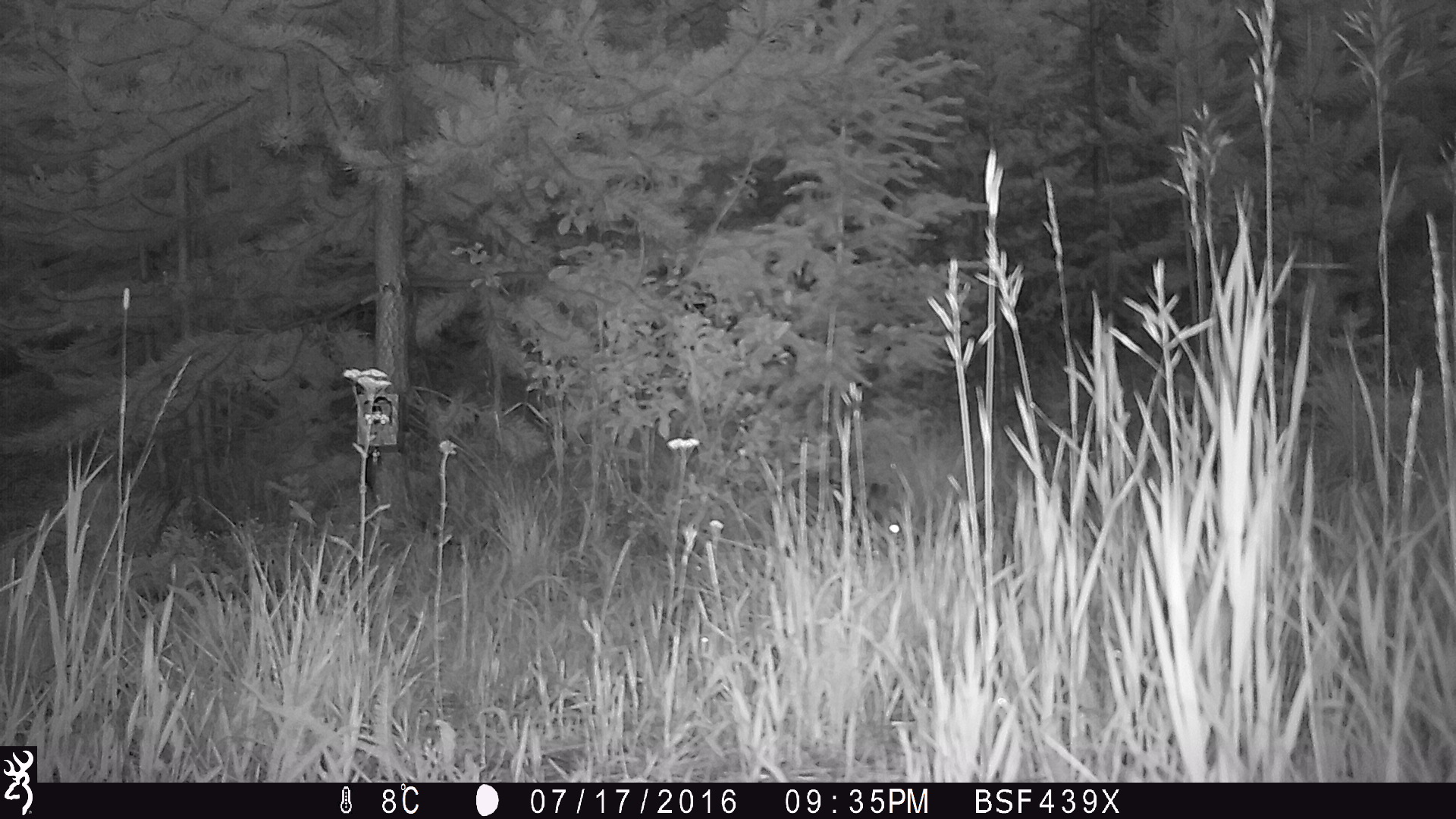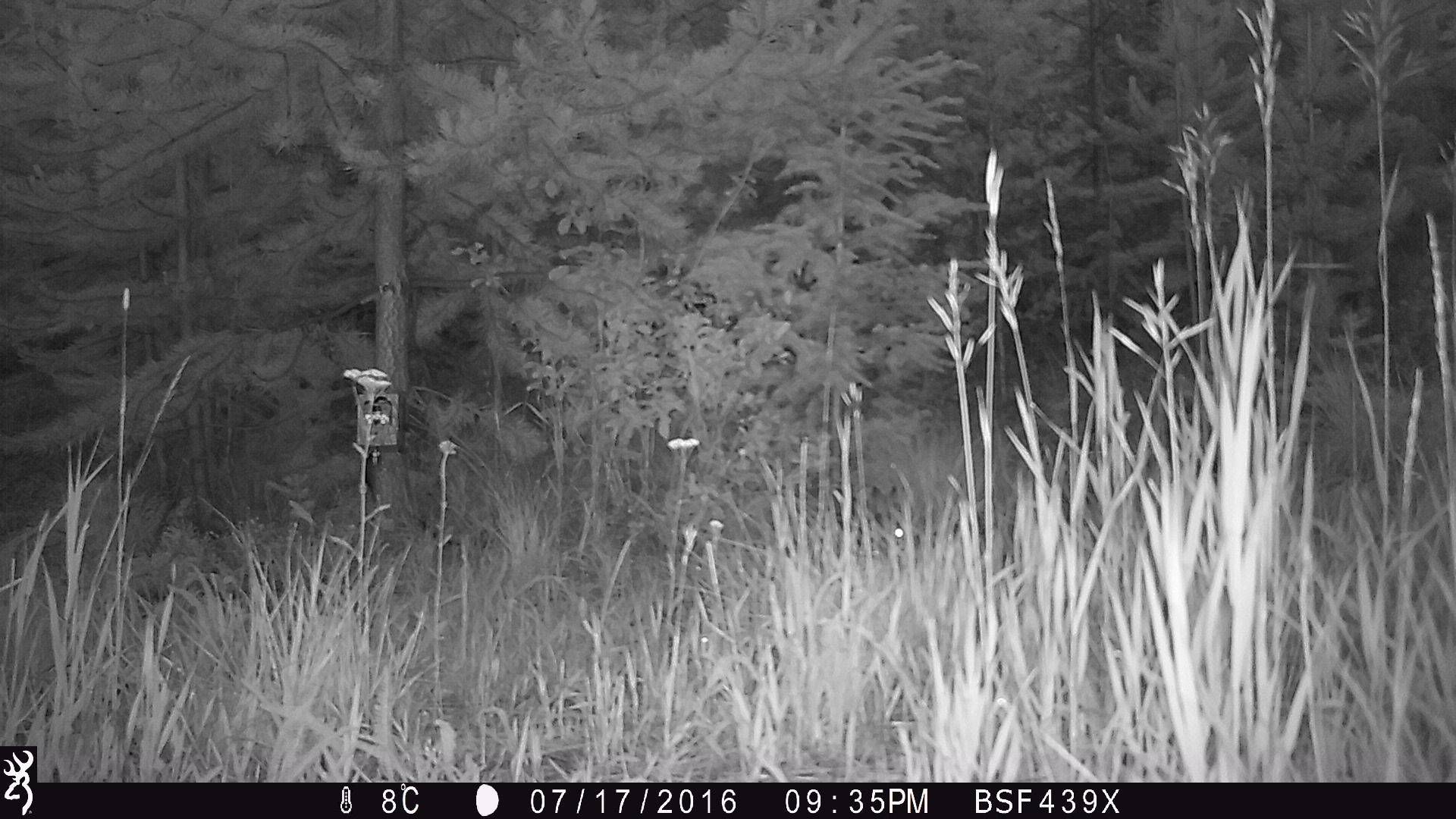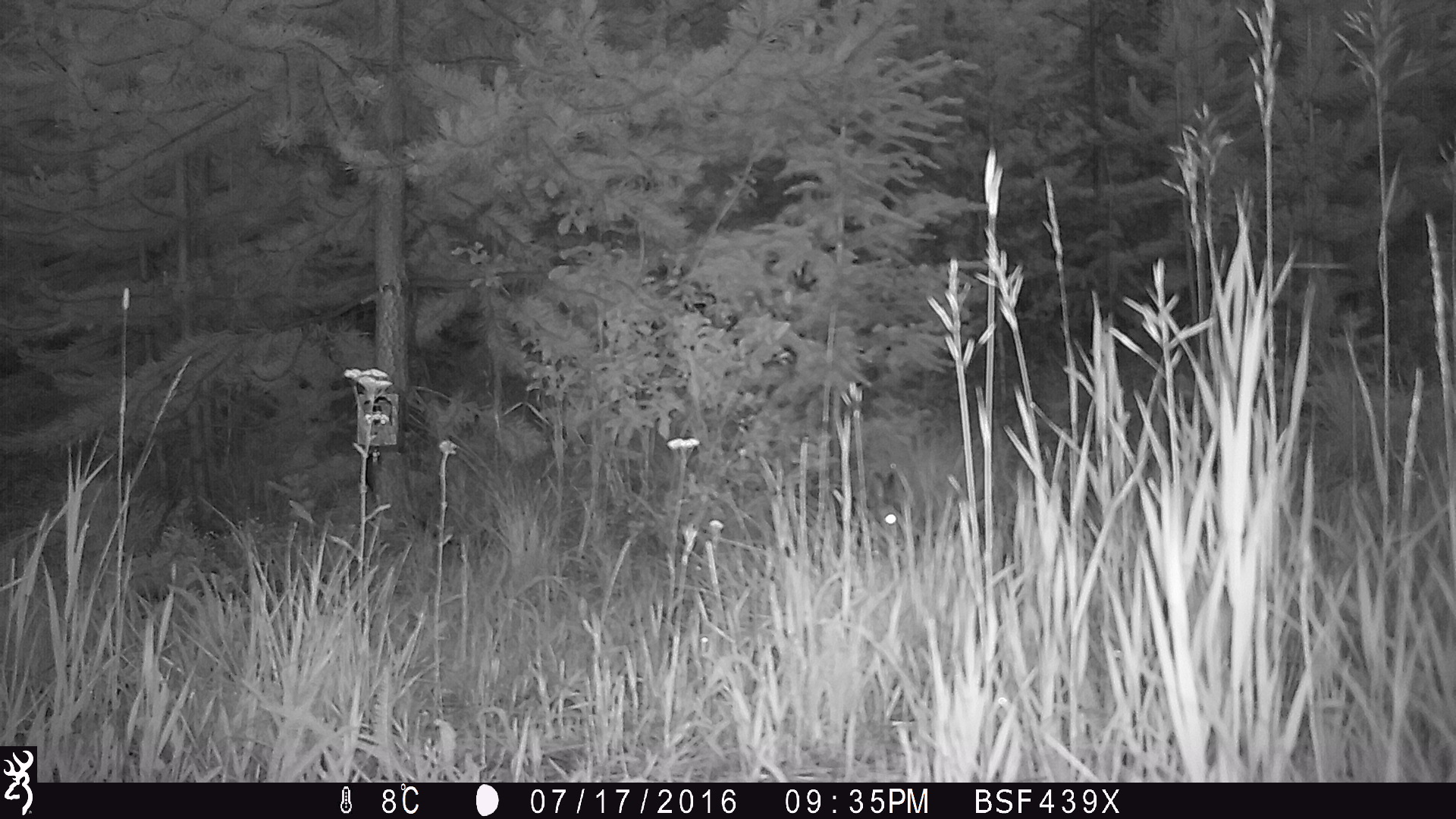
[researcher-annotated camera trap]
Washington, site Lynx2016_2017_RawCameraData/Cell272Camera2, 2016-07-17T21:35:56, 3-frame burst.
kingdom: Animalia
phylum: Chordata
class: Mammalia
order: Lagomorpha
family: Leporidae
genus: Lepus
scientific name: Lepus americanus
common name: snowshoe hare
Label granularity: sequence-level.